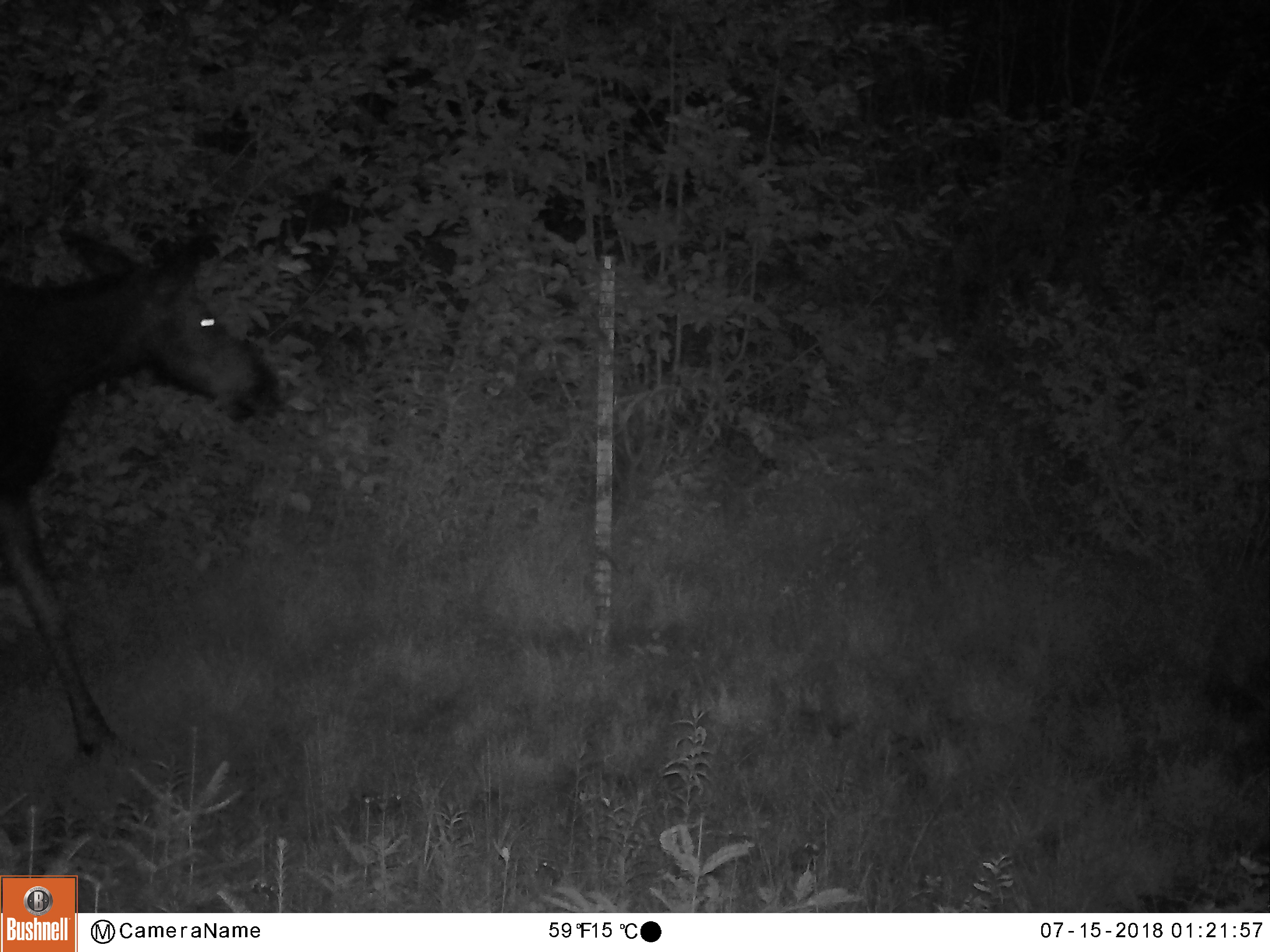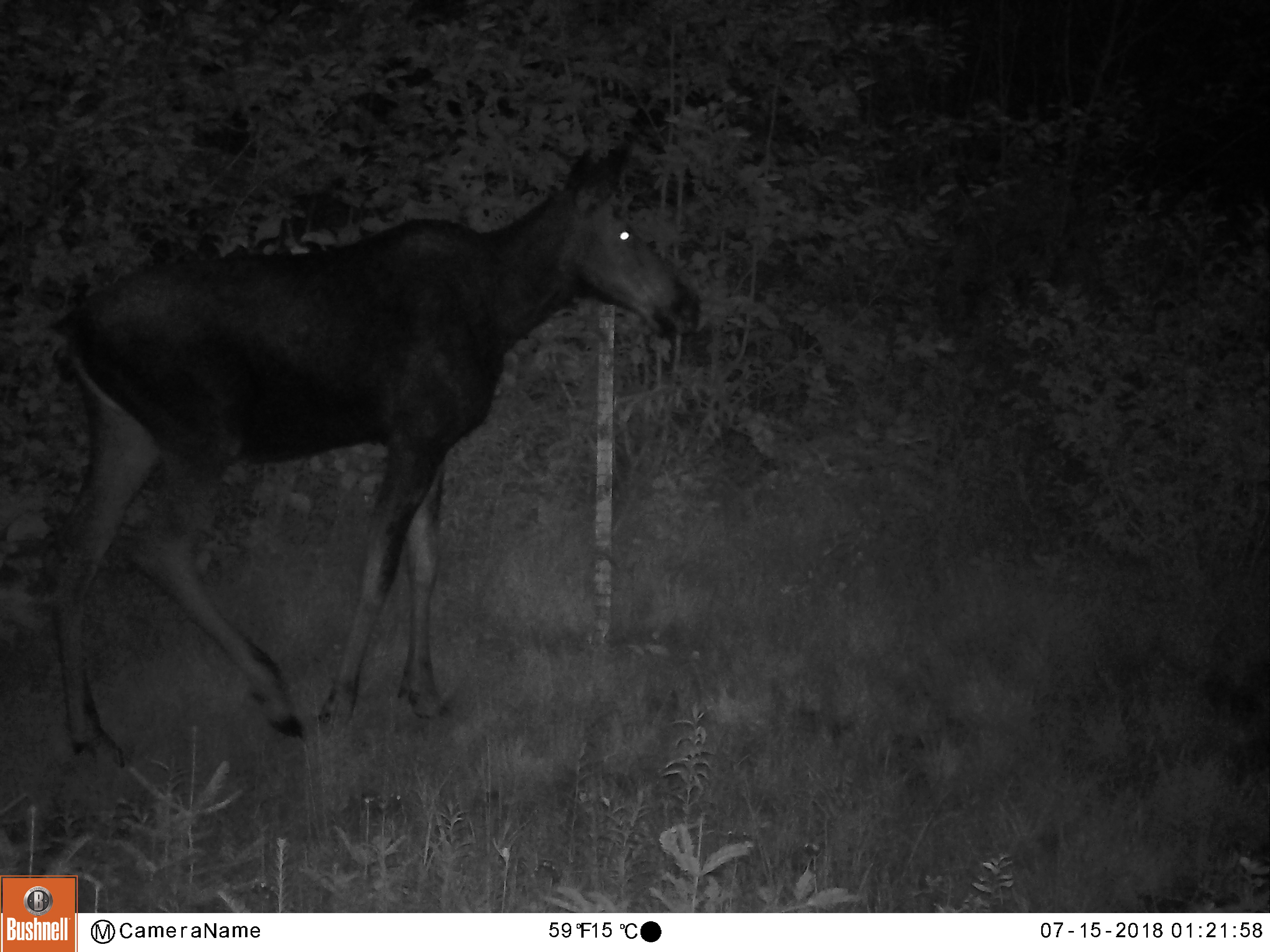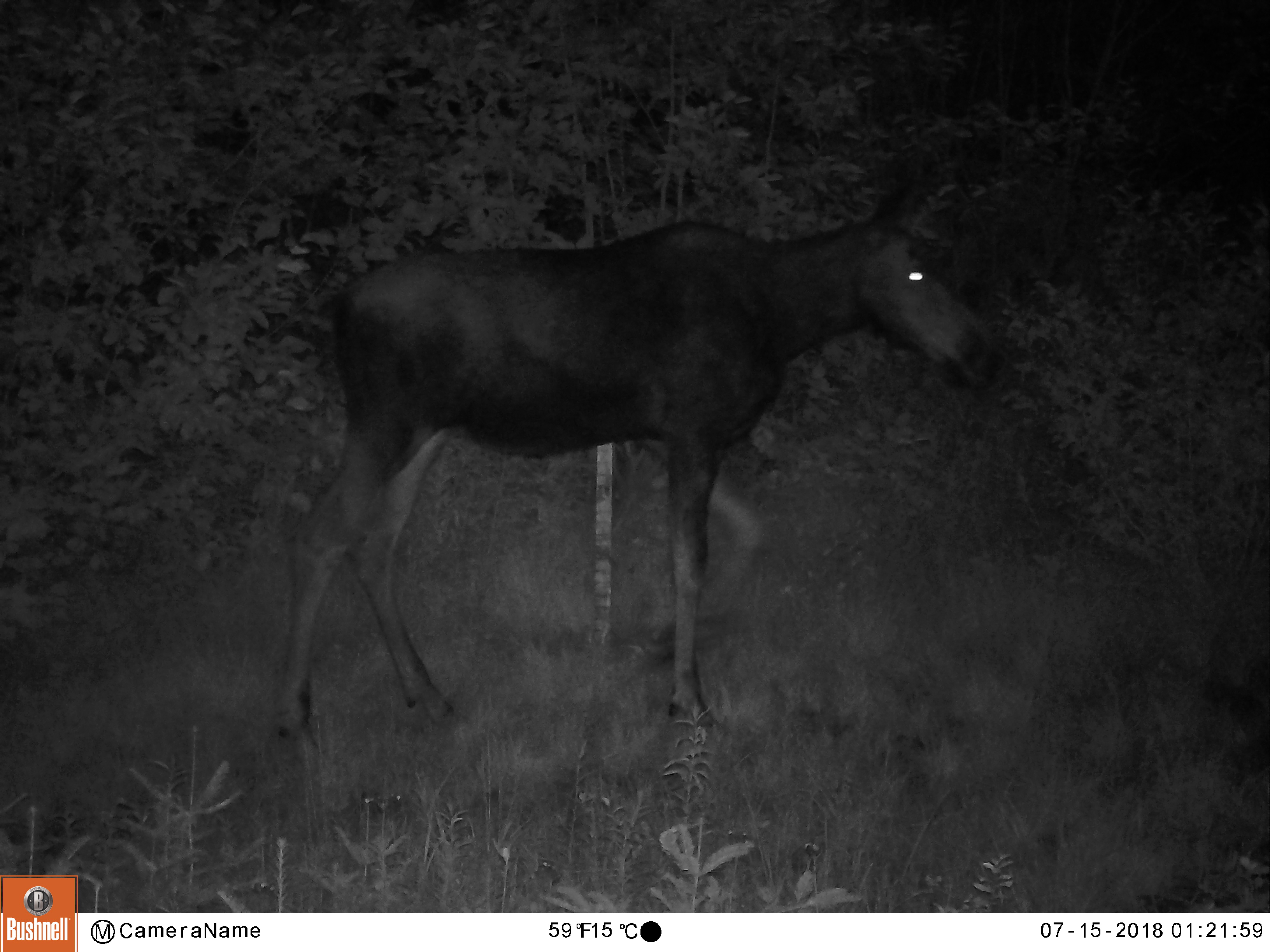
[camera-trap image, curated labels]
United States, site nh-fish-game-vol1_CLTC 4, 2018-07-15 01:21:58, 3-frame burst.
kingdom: Animalia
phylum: Chordata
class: Mammalia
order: Artiodactyla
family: Cervidae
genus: Alces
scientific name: Alces alces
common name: moose